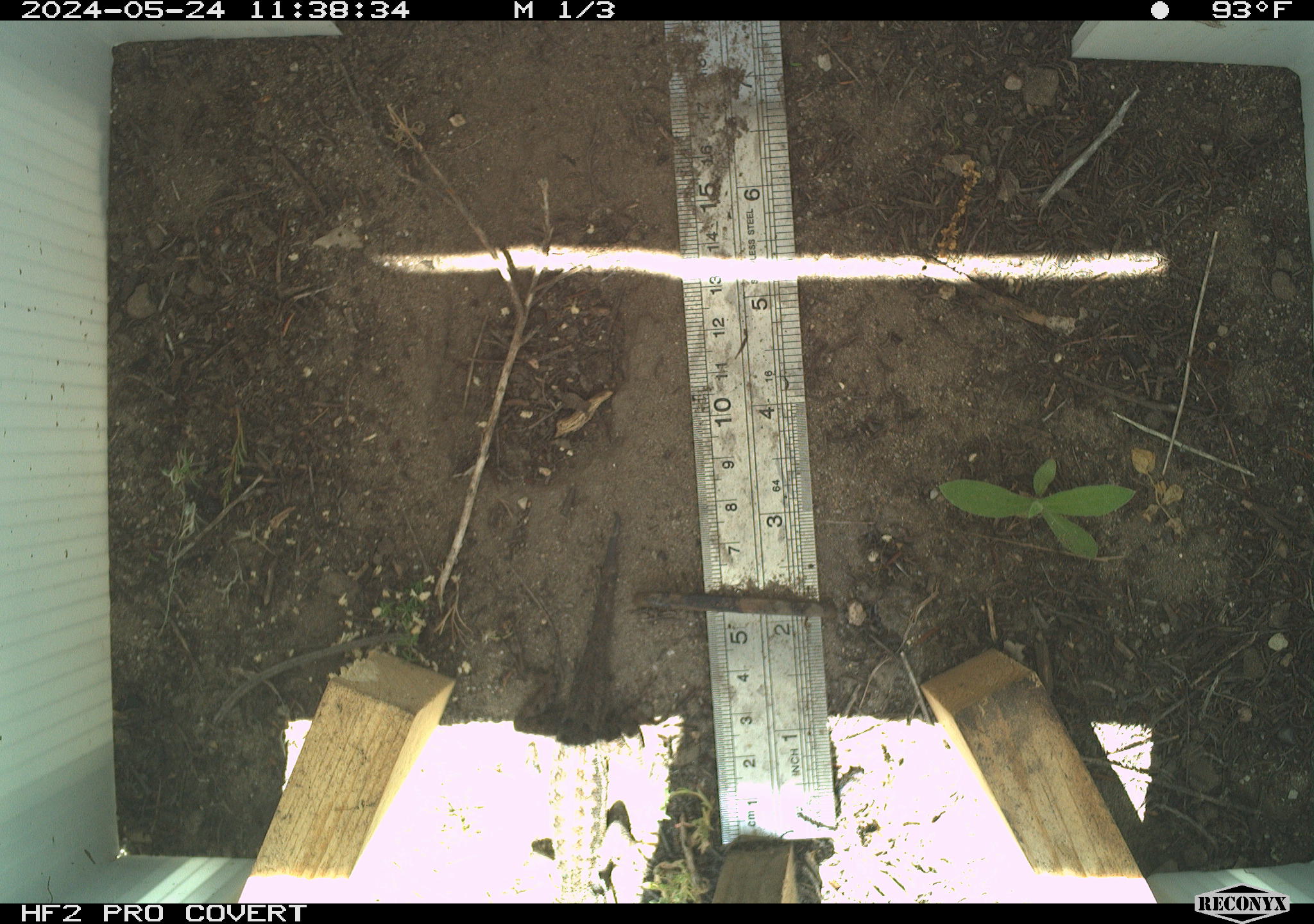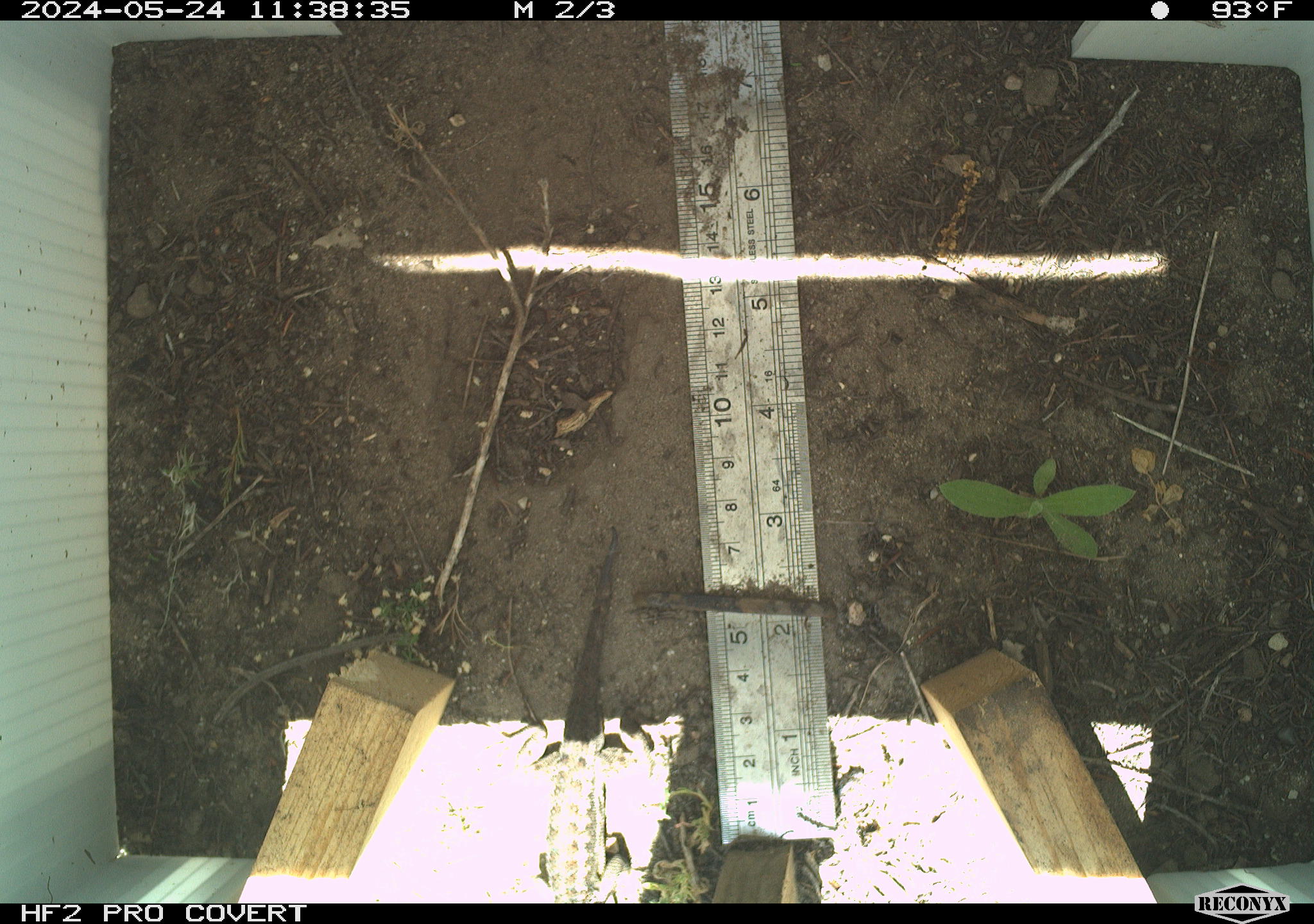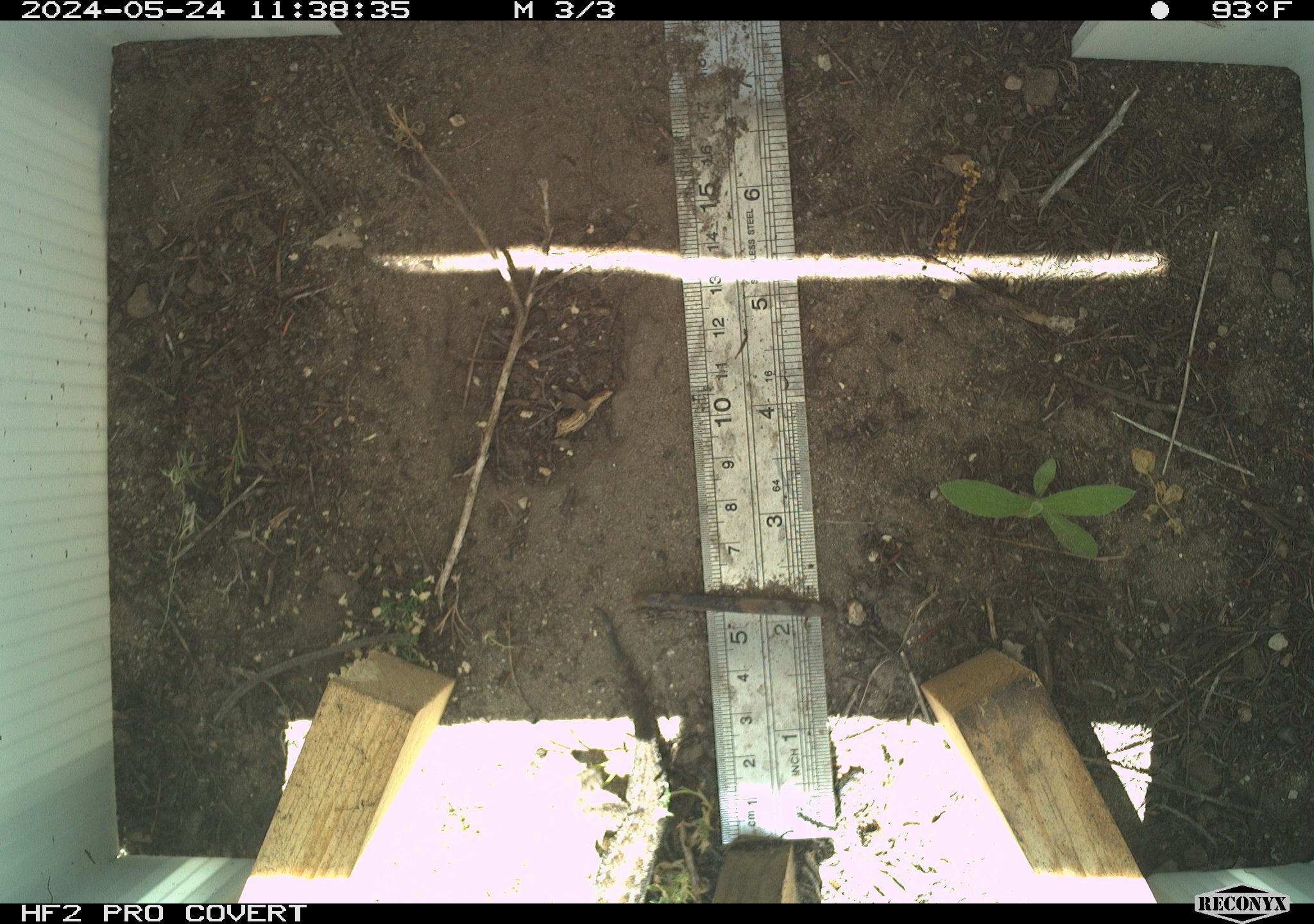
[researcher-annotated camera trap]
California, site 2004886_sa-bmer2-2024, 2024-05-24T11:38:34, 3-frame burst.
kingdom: Animalia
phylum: Chordata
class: Reptilia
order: Squamata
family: Phrynosomatidae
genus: Sceloporus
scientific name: Sceloporus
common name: spiny lizards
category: sceloporus species